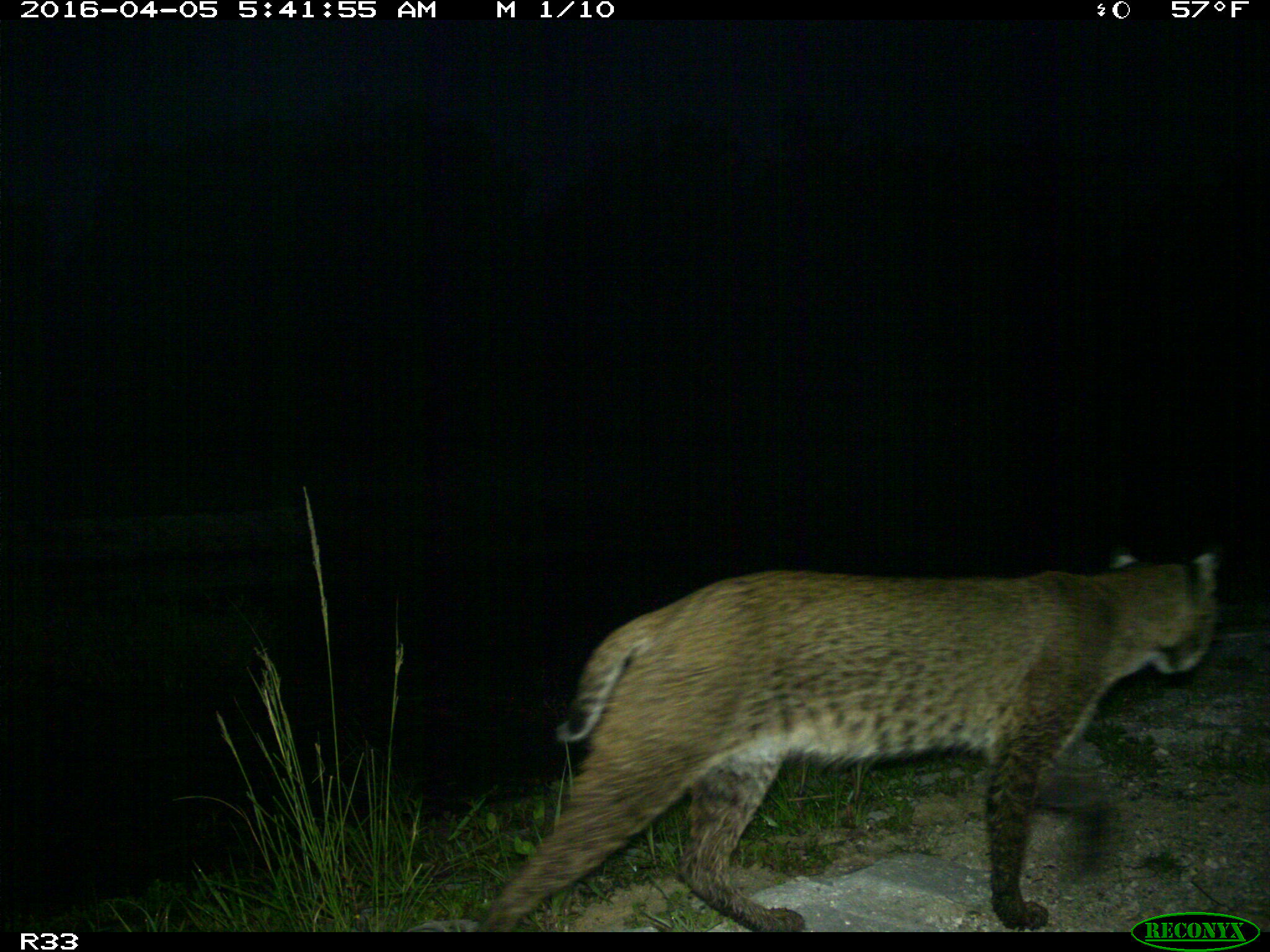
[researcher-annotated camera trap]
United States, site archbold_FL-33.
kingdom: Animalia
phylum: Chordata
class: Mammalia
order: Carnivora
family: Felidae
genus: Lynx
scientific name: Lynx rufus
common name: bobcat